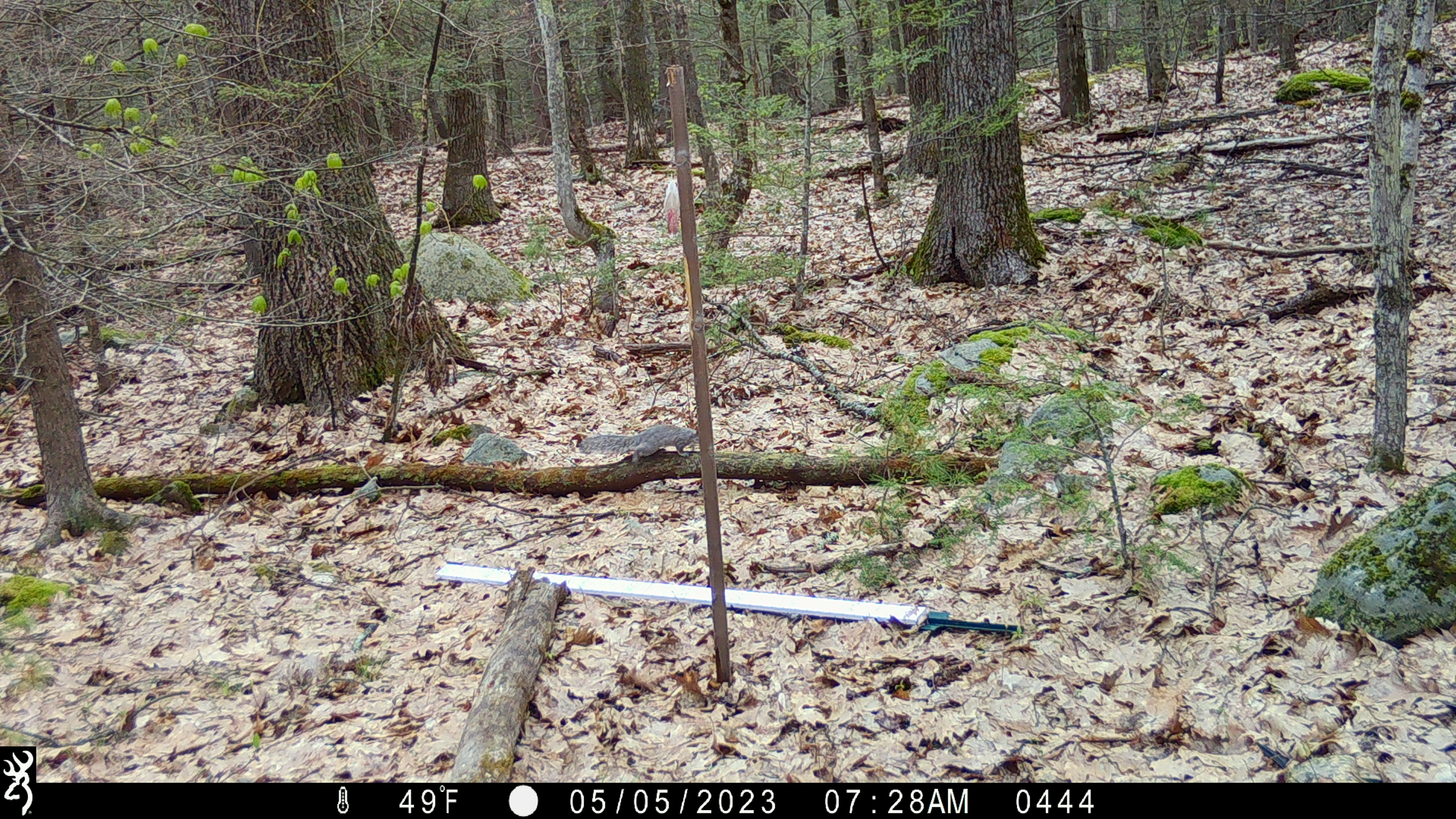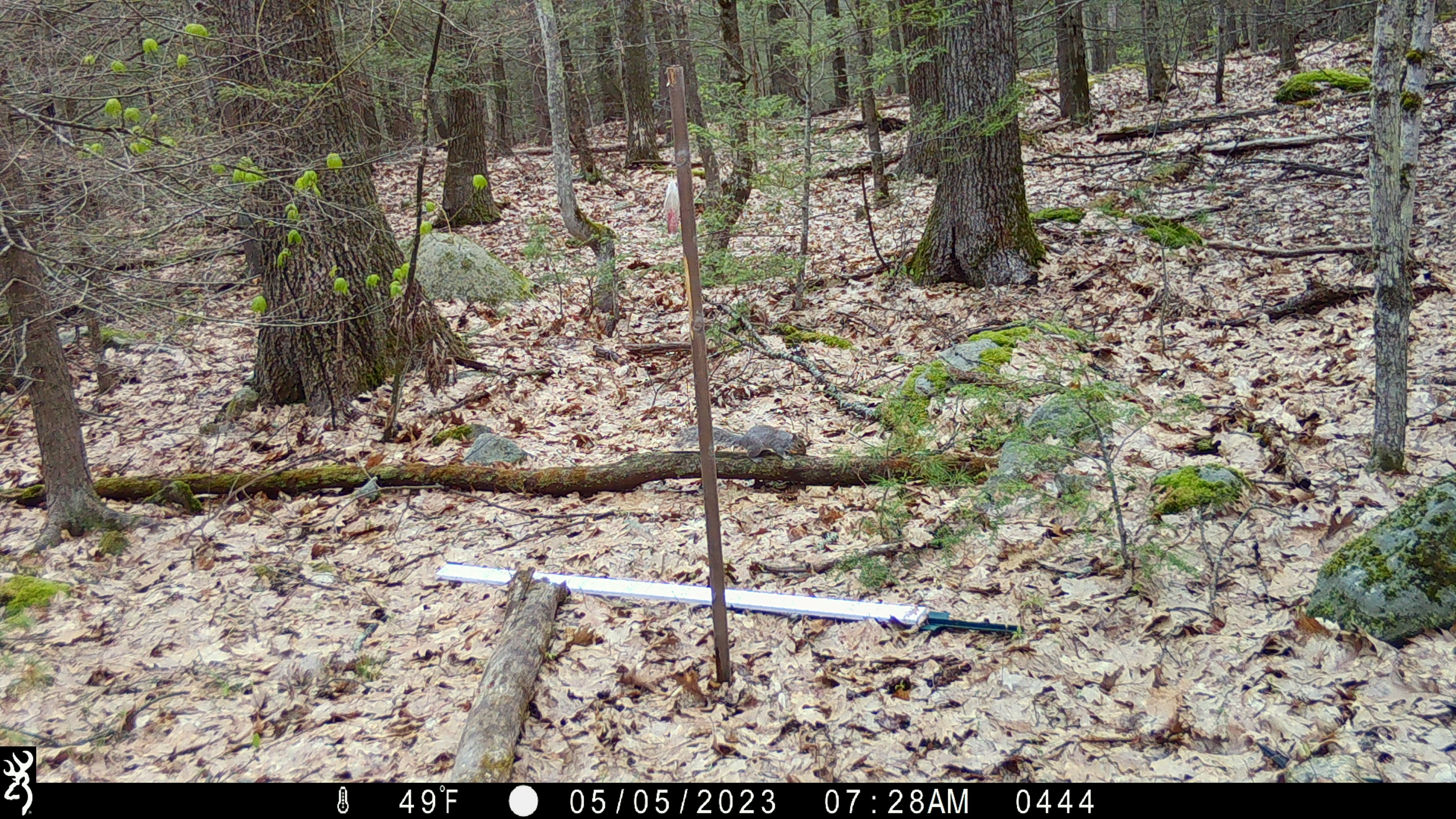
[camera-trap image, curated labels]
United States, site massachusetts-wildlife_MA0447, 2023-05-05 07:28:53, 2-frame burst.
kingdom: Animalia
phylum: Chordata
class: Mammalia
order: Rodentia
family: Sciuridae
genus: Sciurus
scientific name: Sciurus carolinensis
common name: gray squirrel